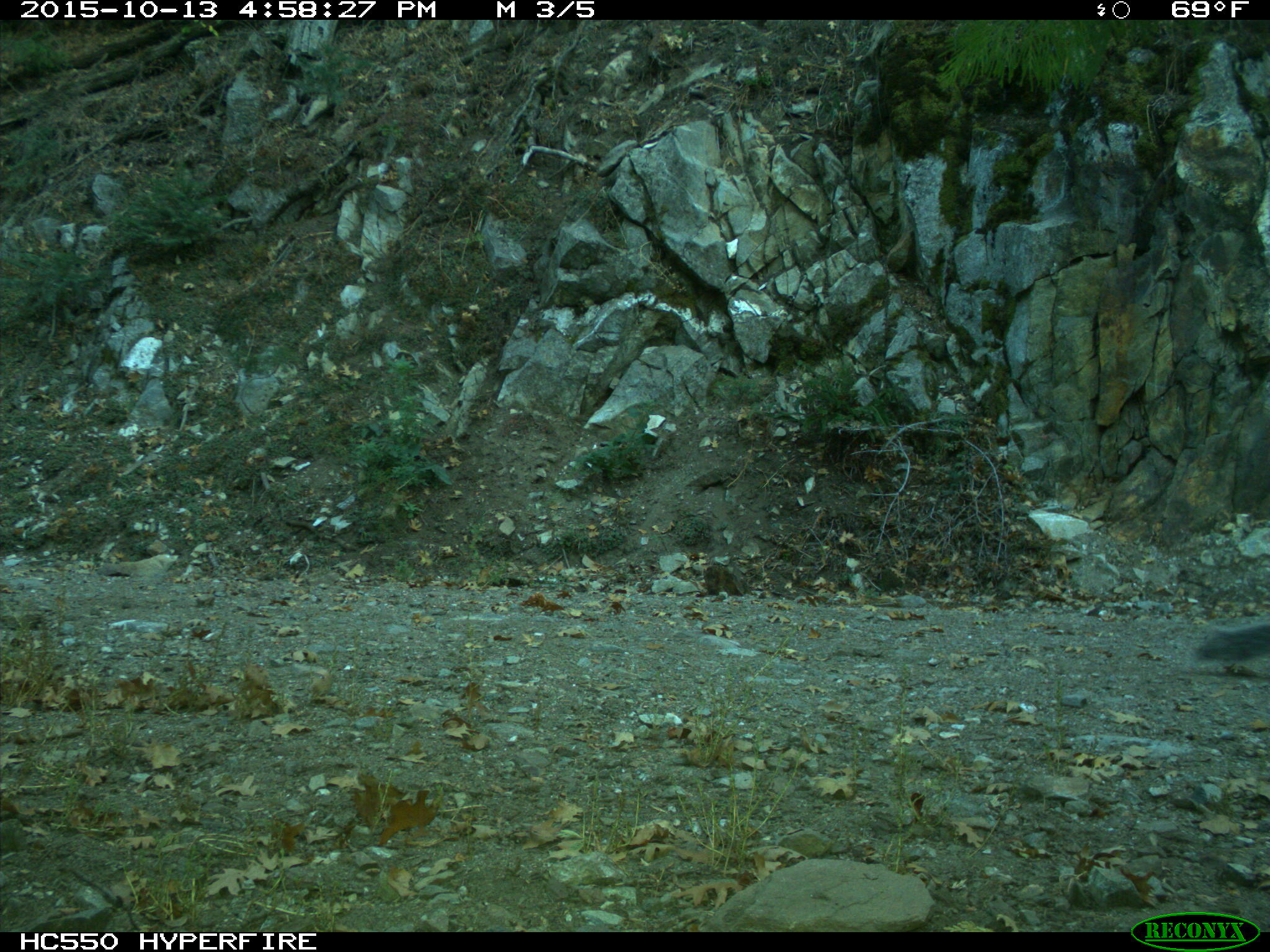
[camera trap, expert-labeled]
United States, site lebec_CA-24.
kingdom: Animalia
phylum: Chordata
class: Mammalia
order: Rodentia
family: Sciuridae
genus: Sciurus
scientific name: Sciurus carolinensis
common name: eastern gray squirrel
Sciurus carolinensis (eastern gray squirrel).